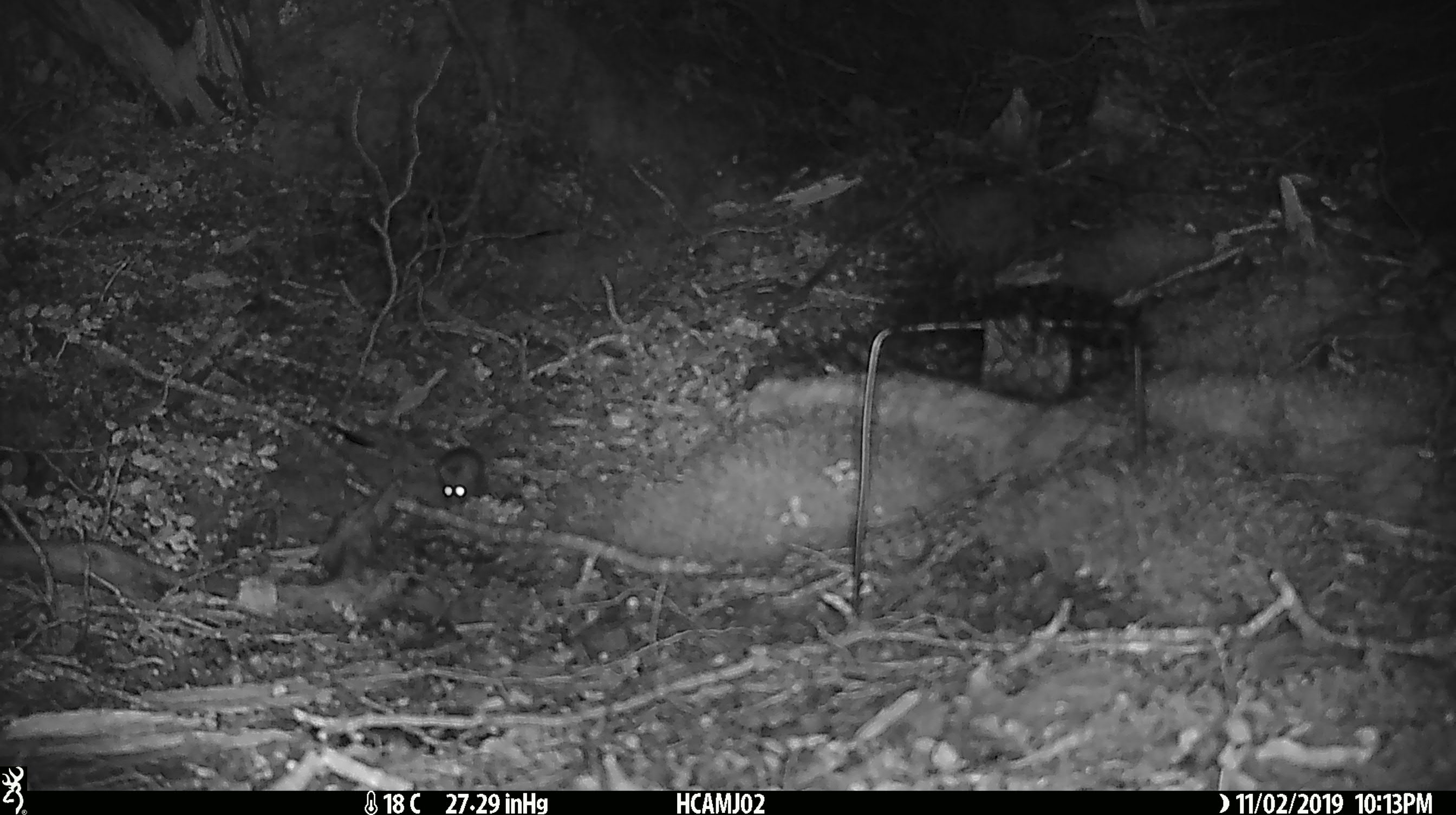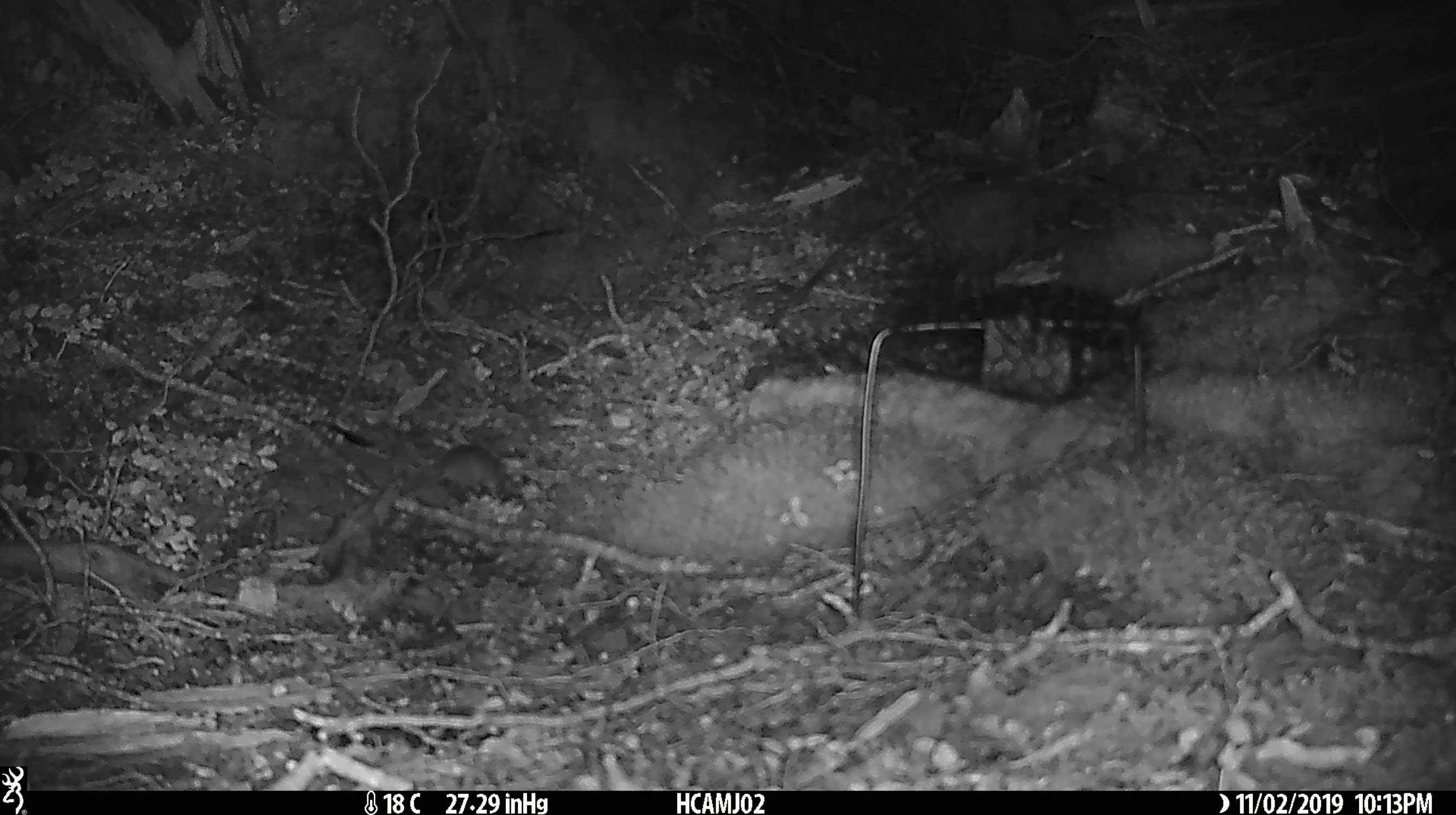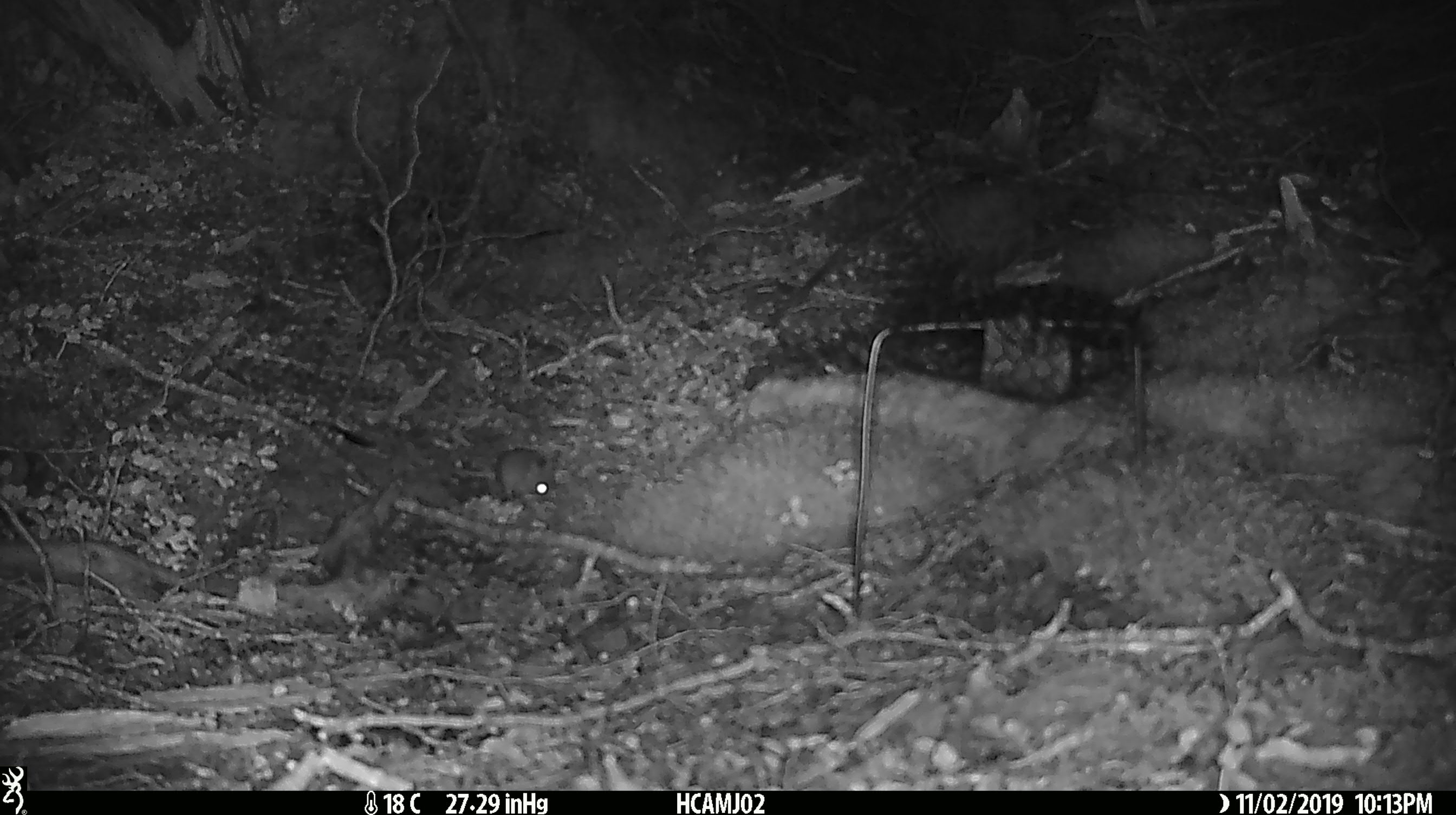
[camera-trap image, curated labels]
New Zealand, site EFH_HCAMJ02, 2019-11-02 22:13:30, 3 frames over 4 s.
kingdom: Animalia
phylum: Chordata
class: Mammalia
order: Rodentia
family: Muridae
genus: Mus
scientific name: Mus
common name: mouse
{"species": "mouse (Mus)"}